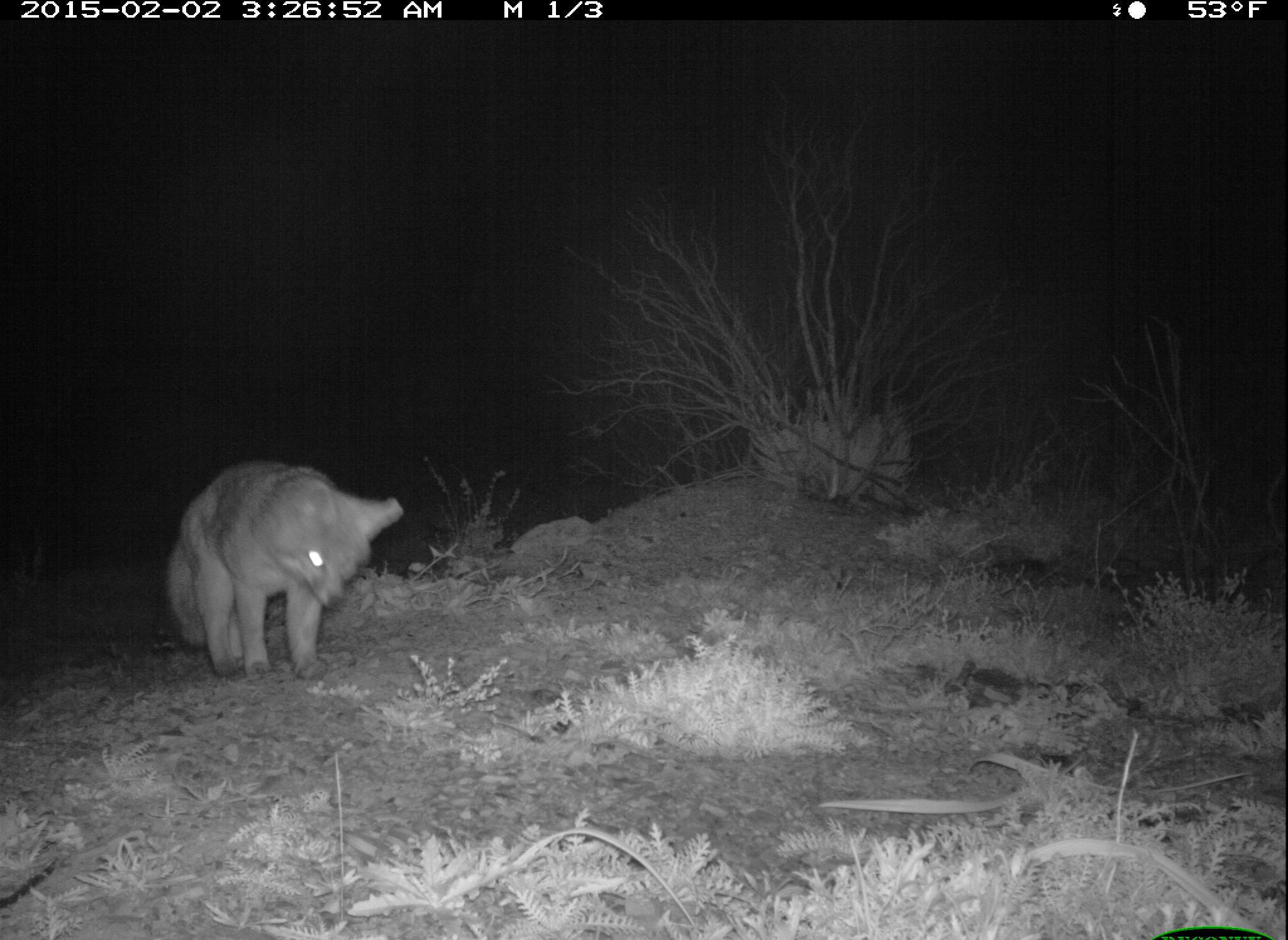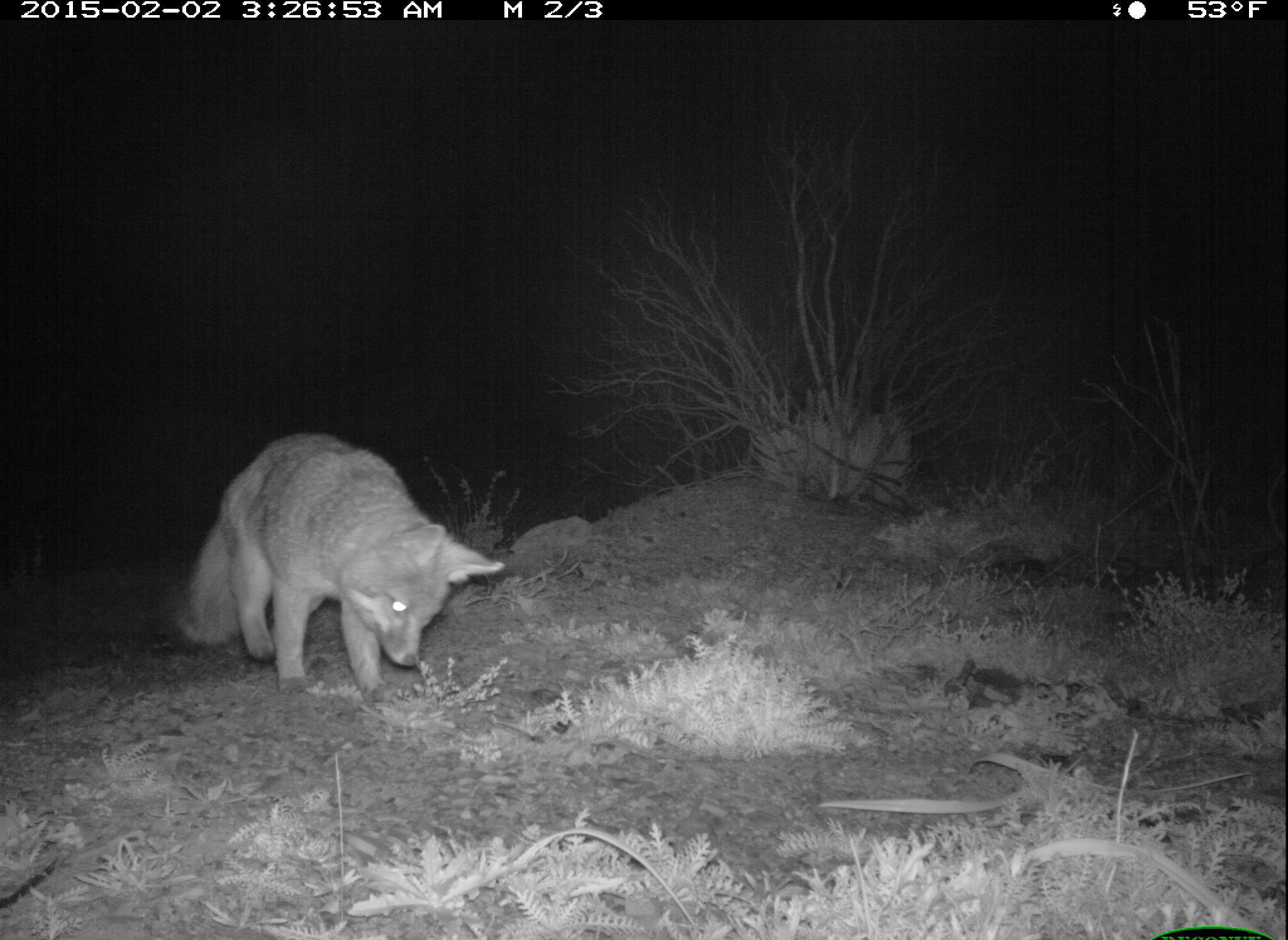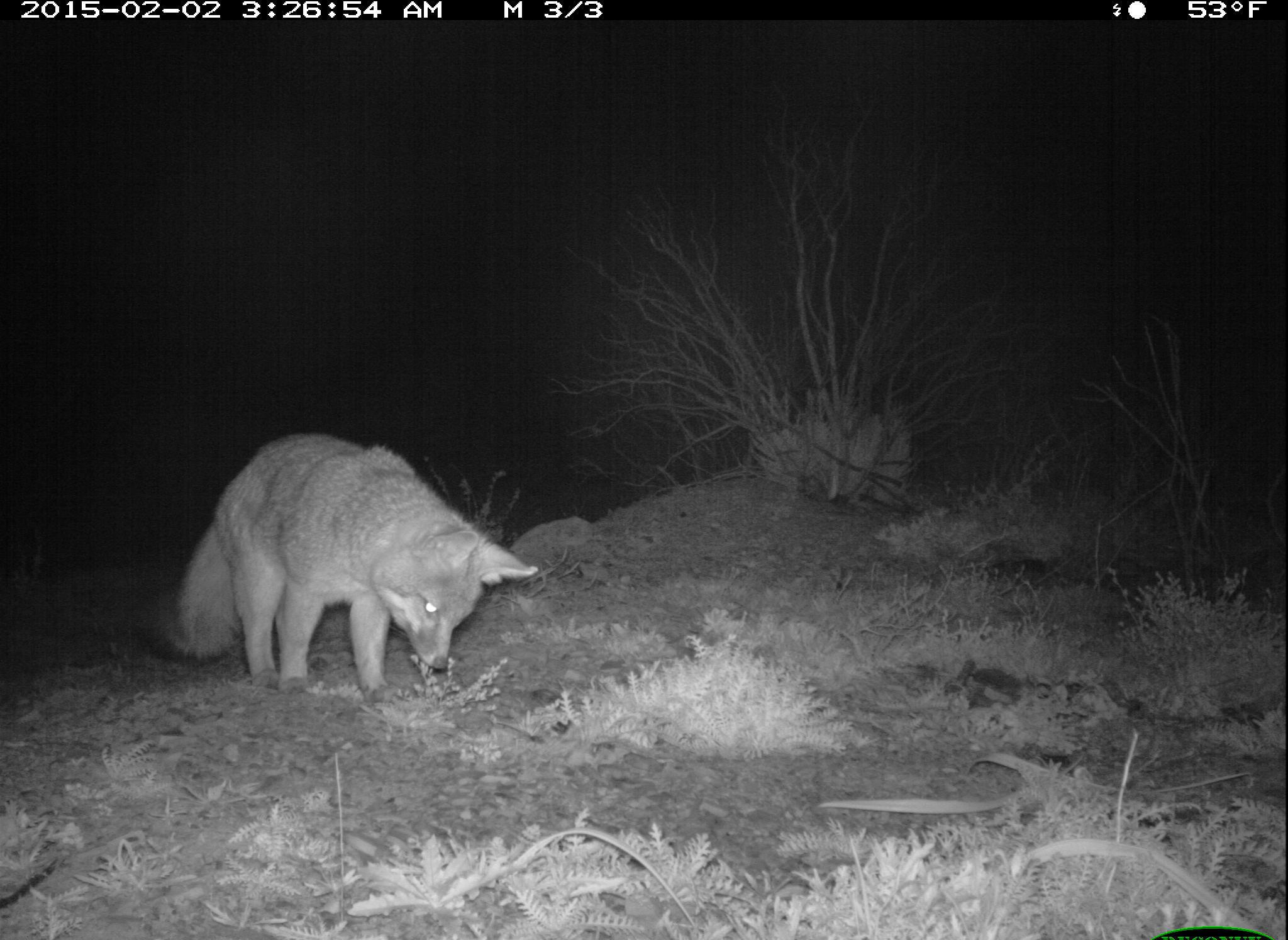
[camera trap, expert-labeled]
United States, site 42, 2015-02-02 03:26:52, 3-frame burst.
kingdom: Animalia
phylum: Chordata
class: Mammalia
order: Carnivora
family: Canidae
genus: Urocyon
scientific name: Urocyon cinereoargenteus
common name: gray fox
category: fox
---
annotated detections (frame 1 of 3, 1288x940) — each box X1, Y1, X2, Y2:
fox: 164, 458, 405, 681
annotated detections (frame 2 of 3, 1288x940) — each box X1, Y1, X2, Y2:
fox: 160, 431, 505, 707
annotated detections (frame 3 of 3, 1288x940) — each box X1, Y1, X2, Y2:
fox: 132, 433, 540, 707